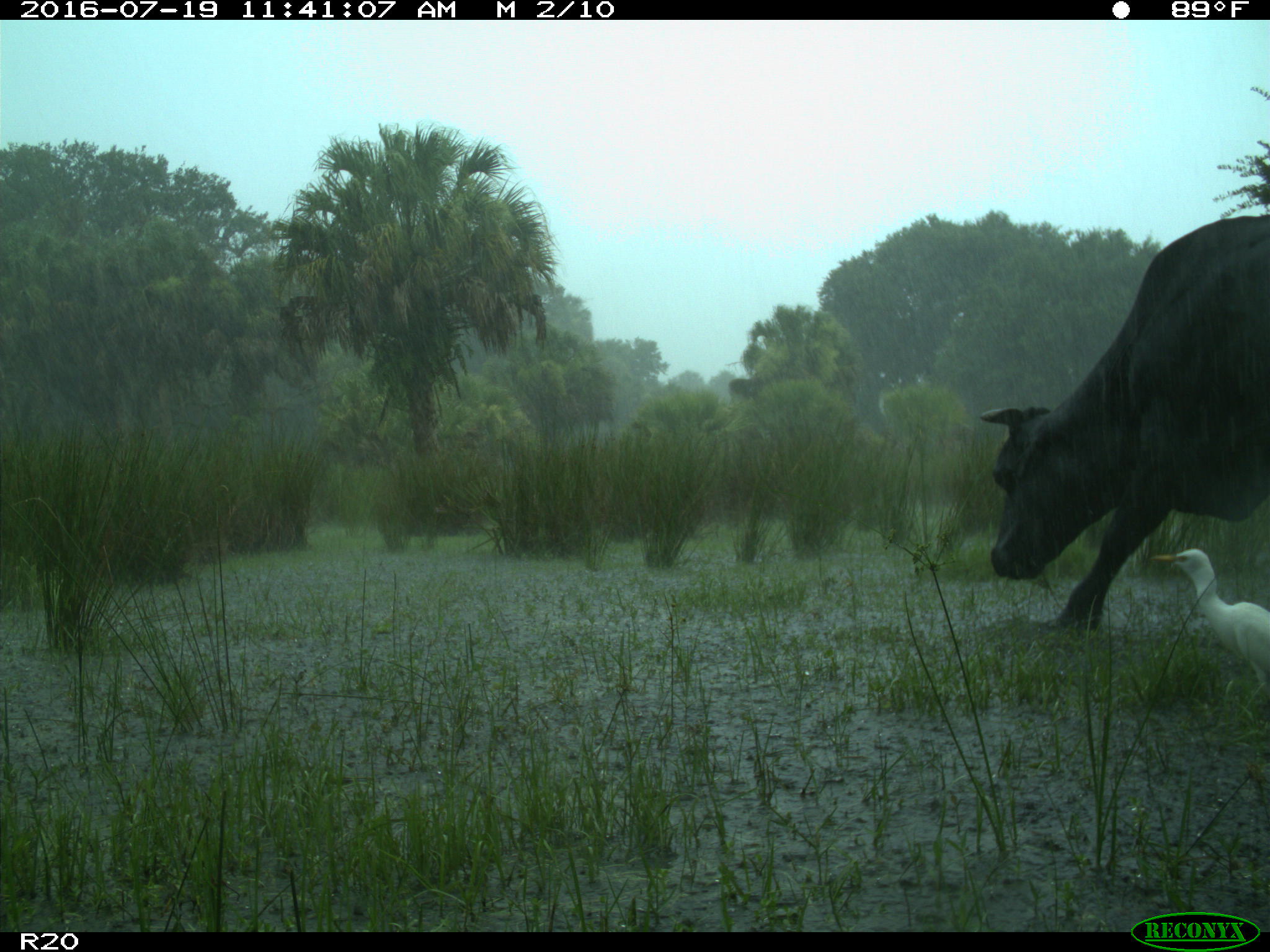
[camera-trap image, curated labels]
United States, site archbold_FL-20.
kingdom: Animalia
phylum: Chordata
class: Mammalia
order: Artiodactyla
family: Bovidae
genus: Bos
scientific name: Bos taurus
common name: domestic cow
Bos taurus (domestic cow).